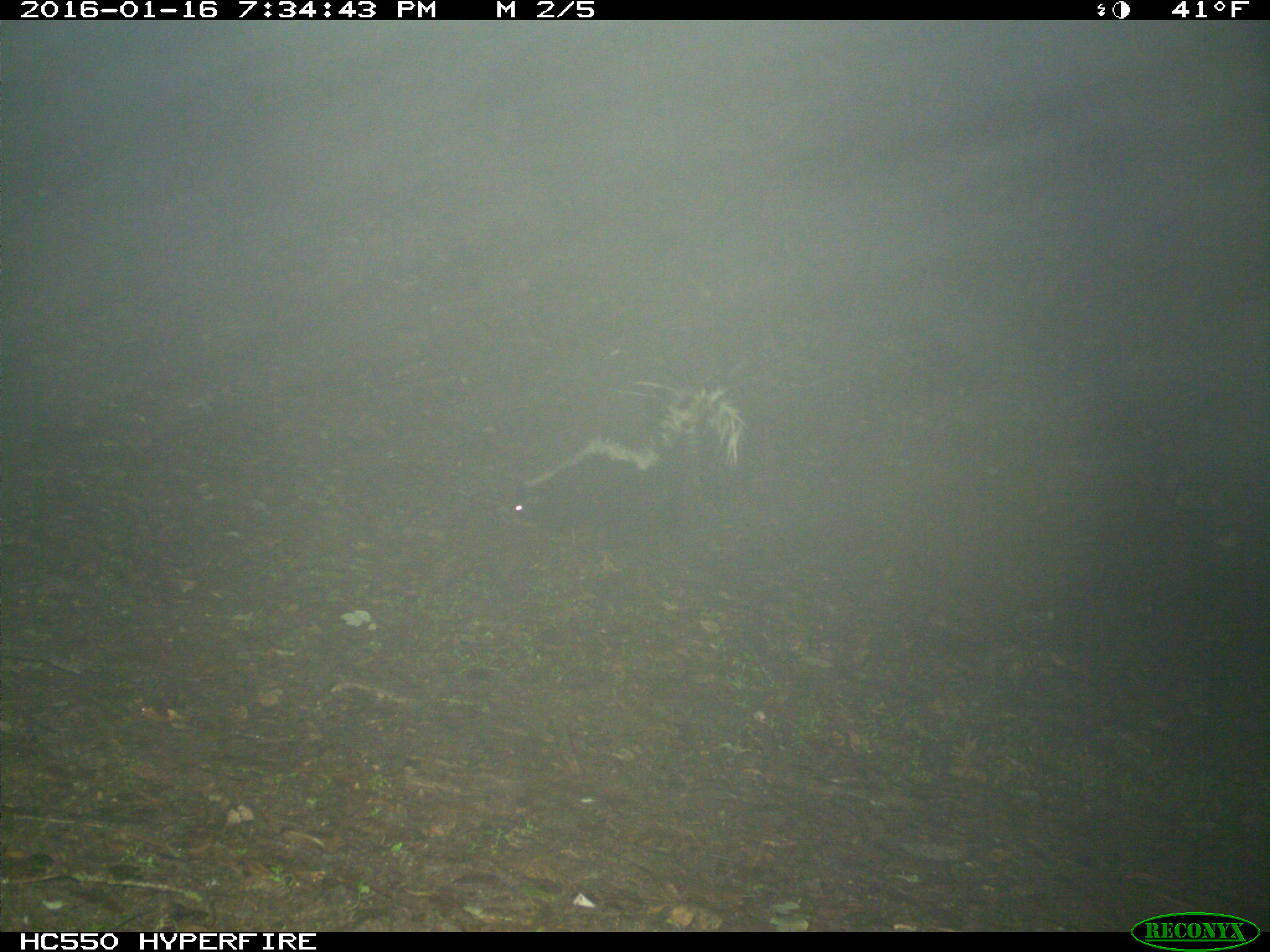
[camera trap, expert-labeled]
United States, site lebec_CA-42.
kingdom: Animalia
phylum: Chordata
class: Mammalia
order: Carnivora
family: Mephitidae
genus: Mephitis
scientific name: Mephitis mephitis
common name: striped skunk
Mephitis mephitis (striped skunk).